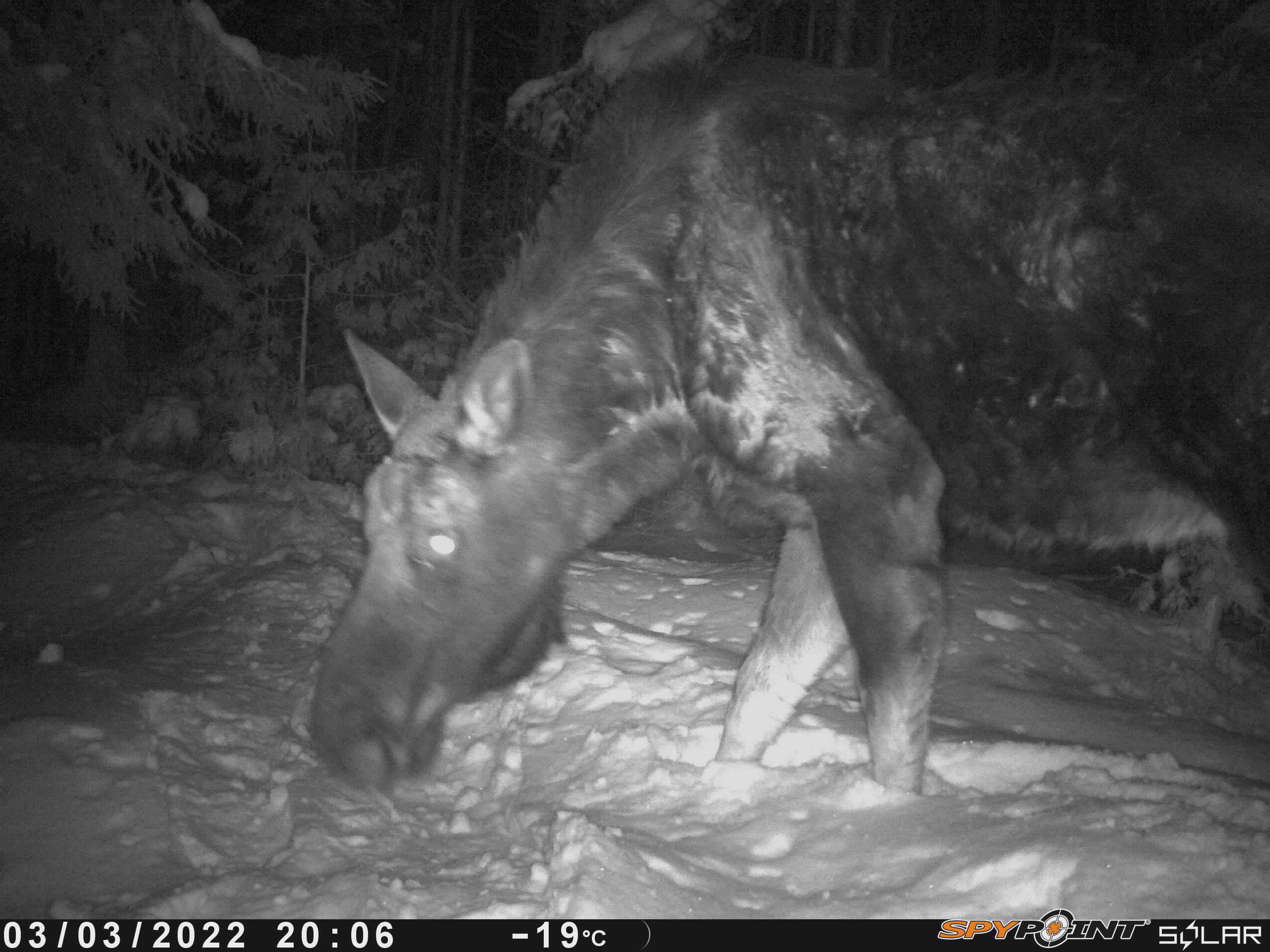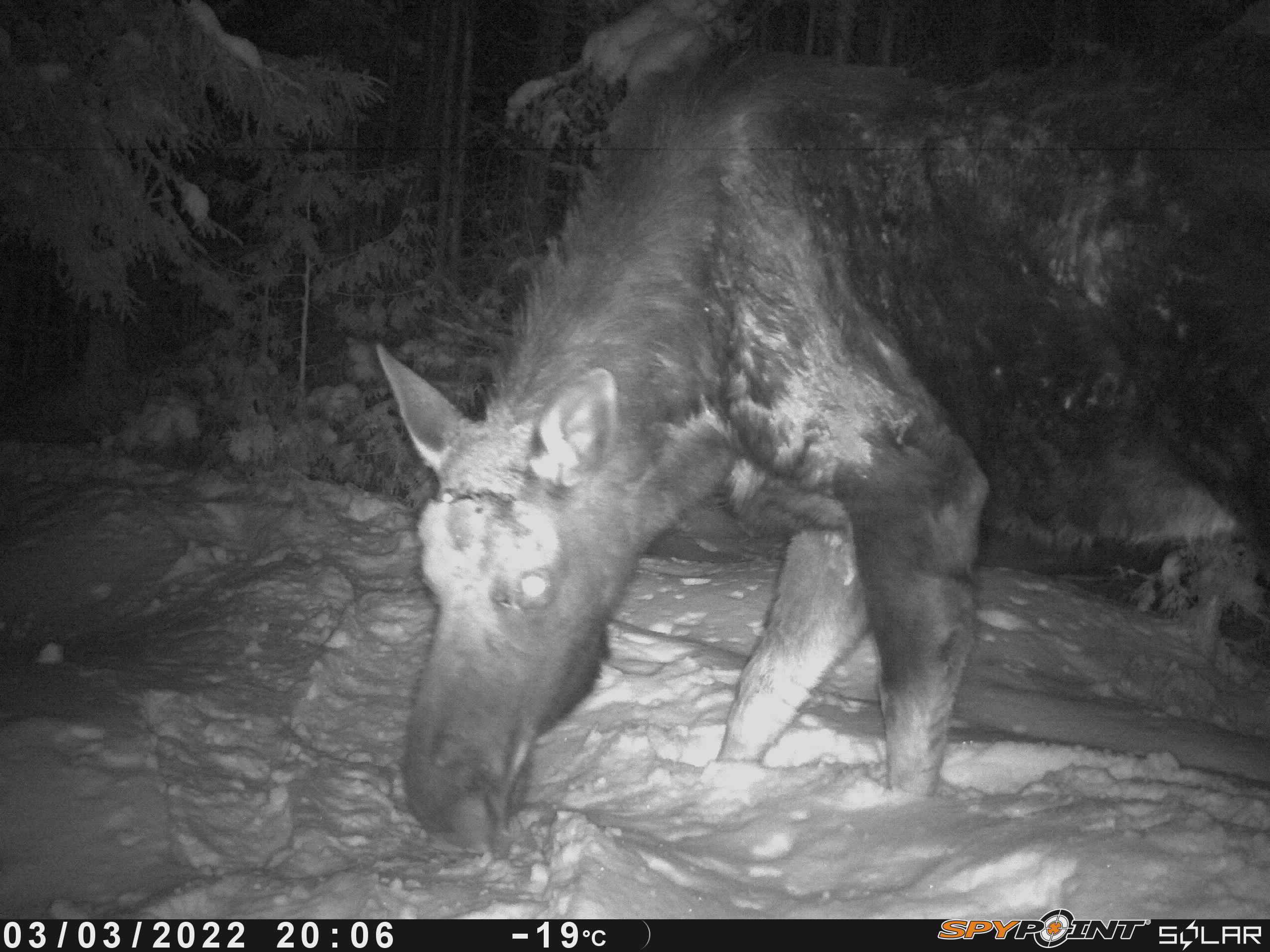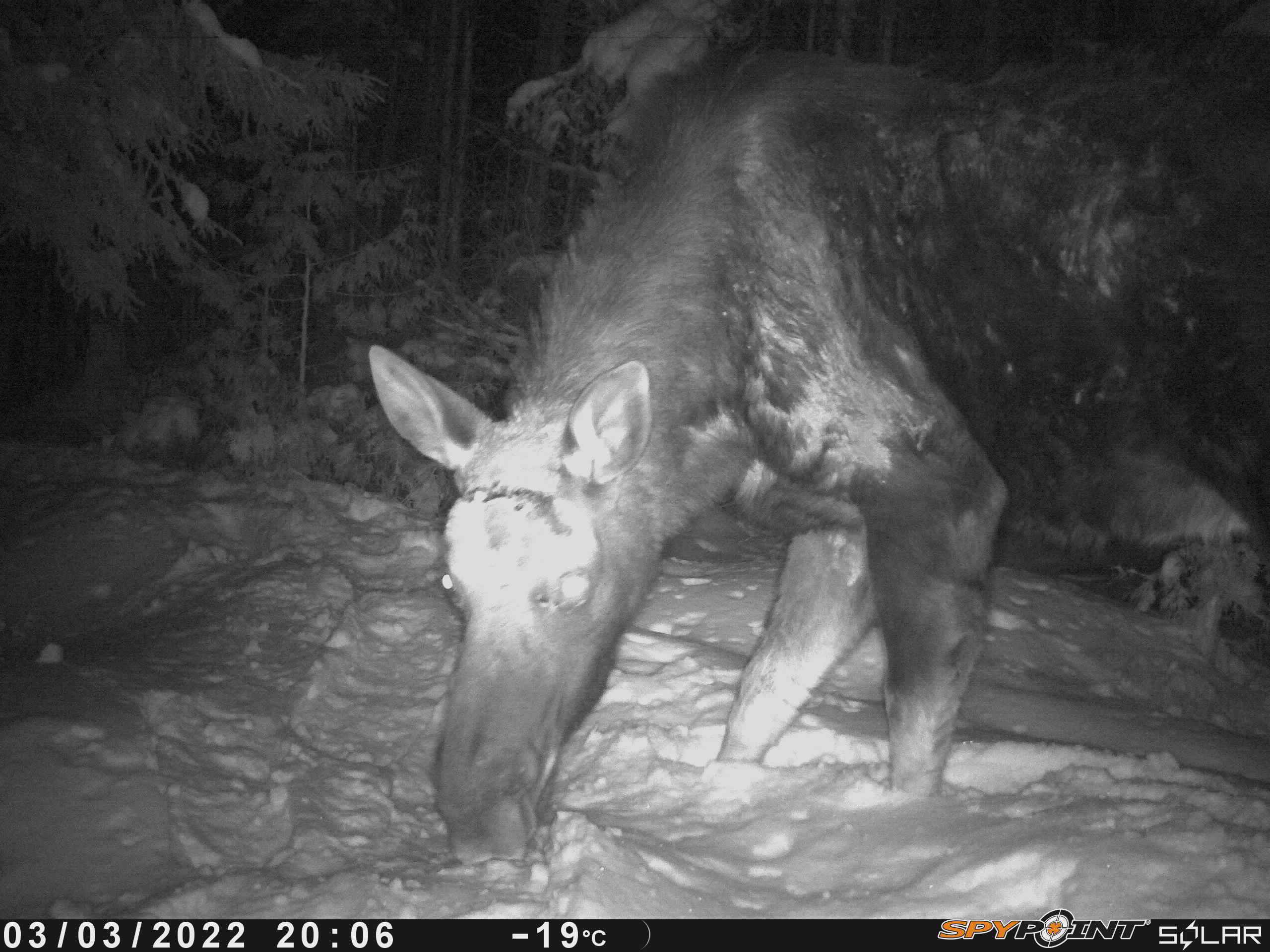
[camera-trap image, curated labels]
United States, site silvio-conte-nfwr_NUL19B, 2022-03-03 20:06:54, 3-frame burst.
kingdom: Animalia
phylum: Chordata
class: Mammalia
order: Artiodactyla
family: Cervidae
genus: Alces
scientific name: Alces alces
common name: moose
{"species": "moose (Alces alces)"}